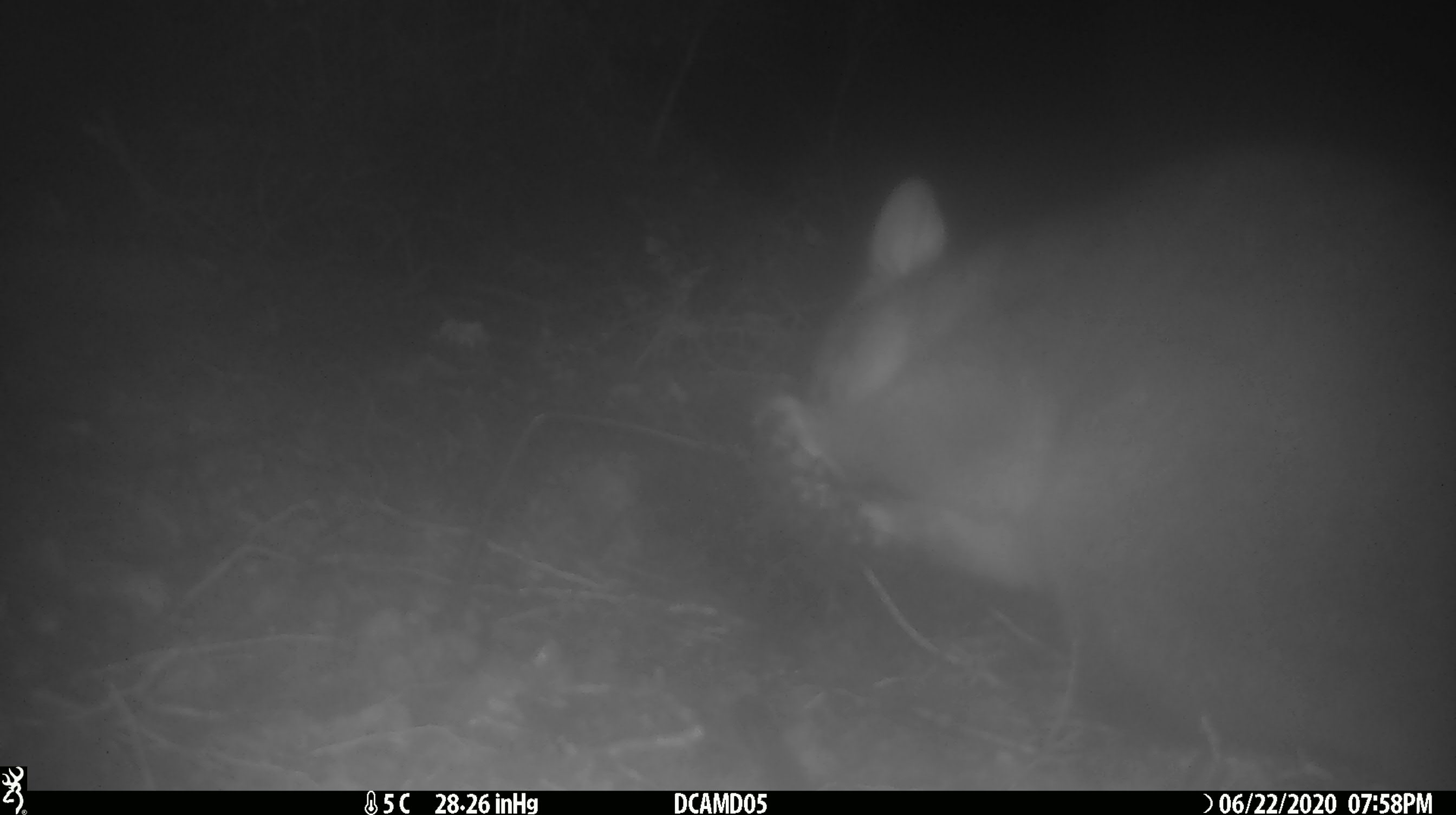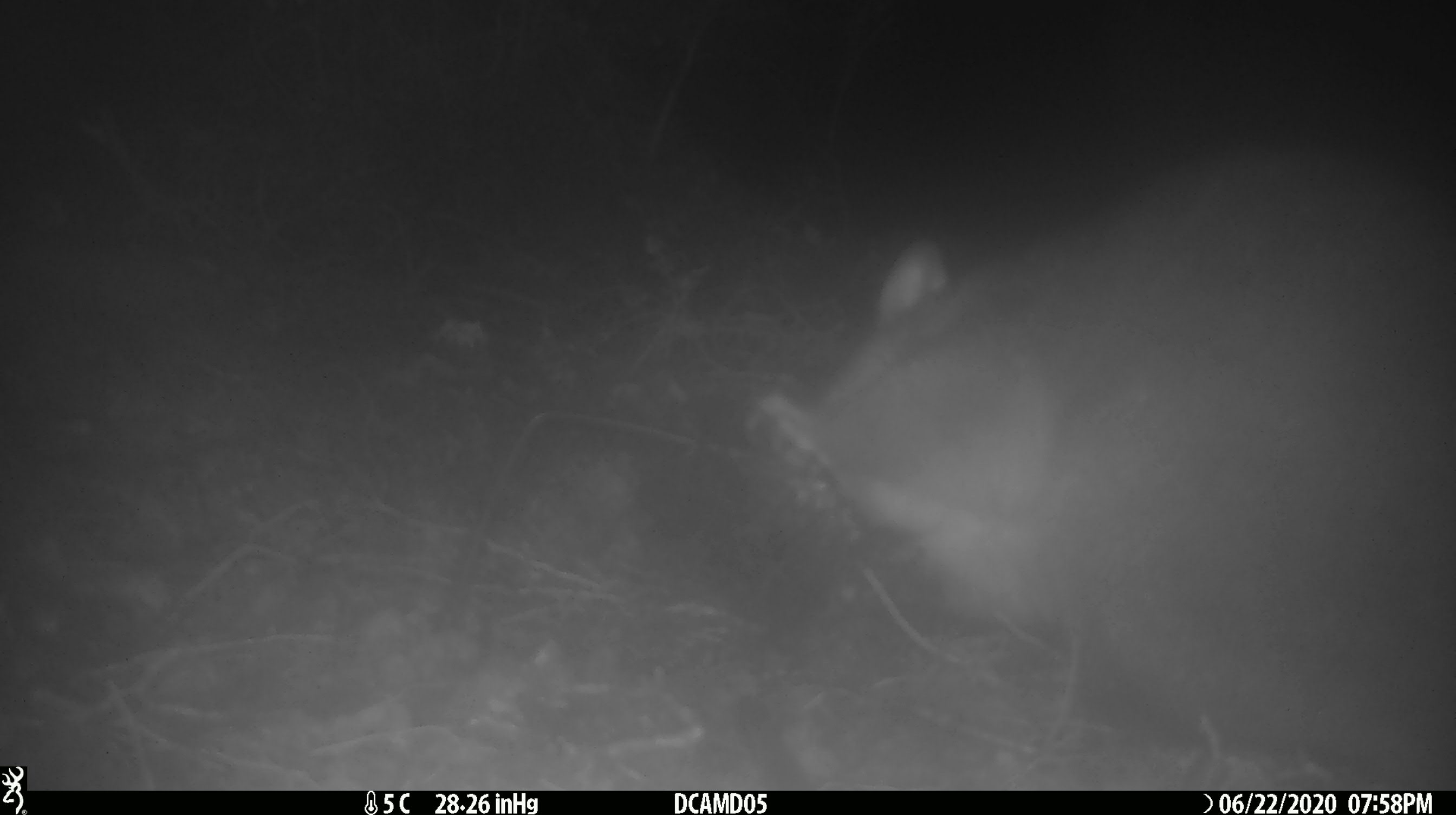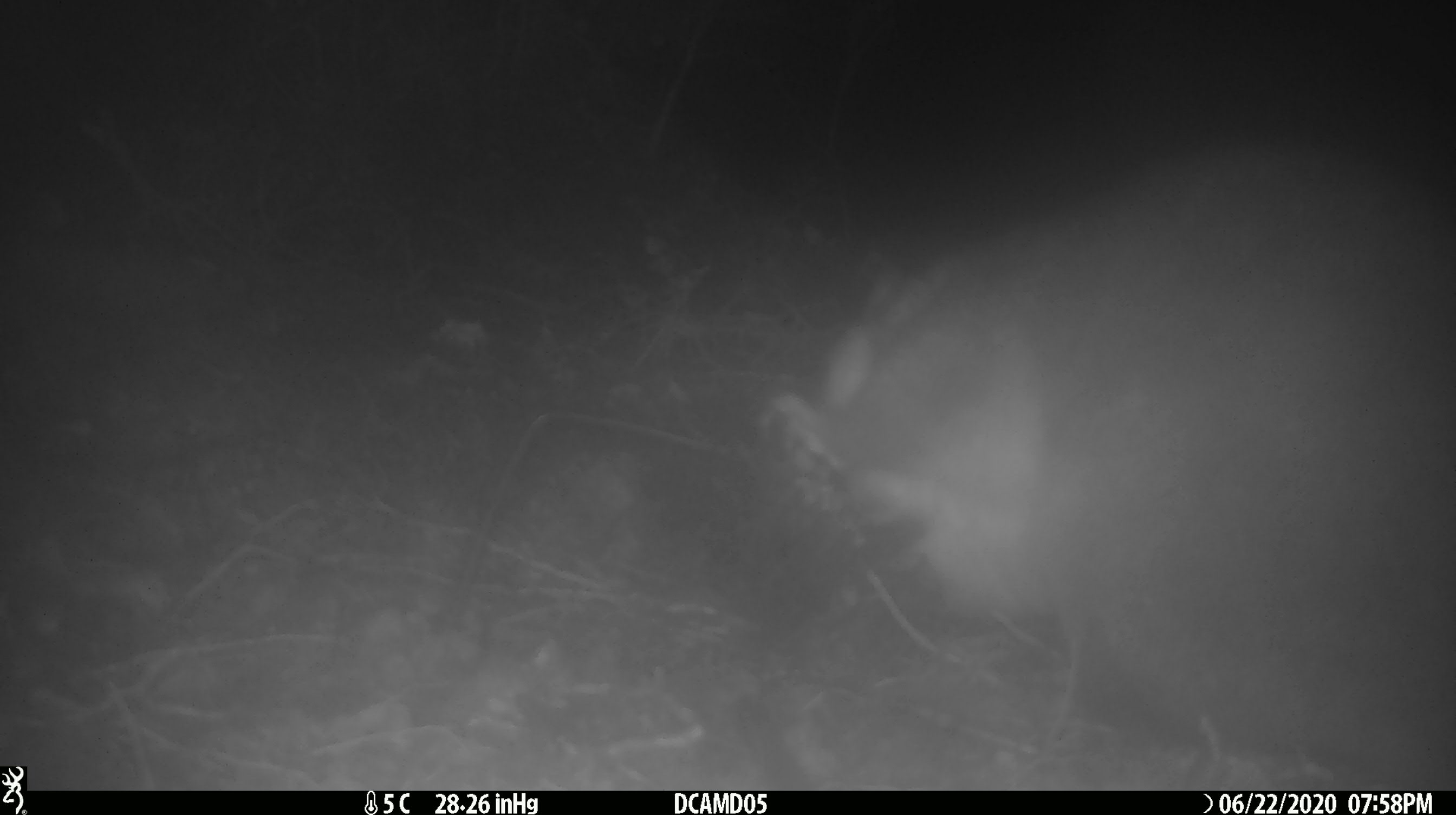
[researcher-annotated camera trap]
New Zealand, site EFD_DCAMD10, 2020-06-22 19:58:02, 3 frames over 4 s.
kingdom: Animalia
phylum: Chordata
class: Mammalia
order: Diprotodontia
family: Phalangeridae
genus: Trichosurus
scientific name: Trichosurus vulpecula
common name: common brushtail possum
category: possum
Possum (common brushtail possum) (Trichosurus vulpecula).